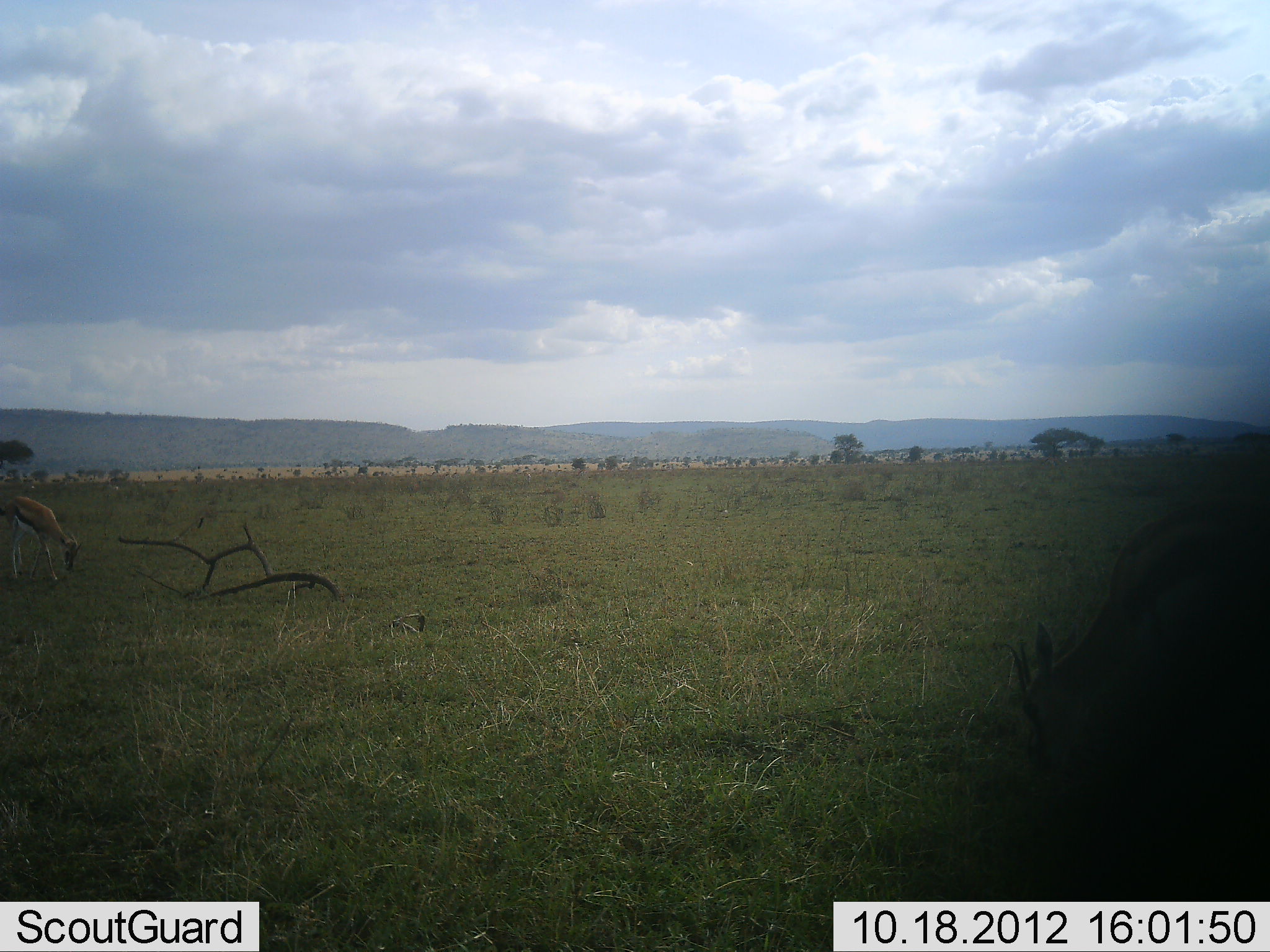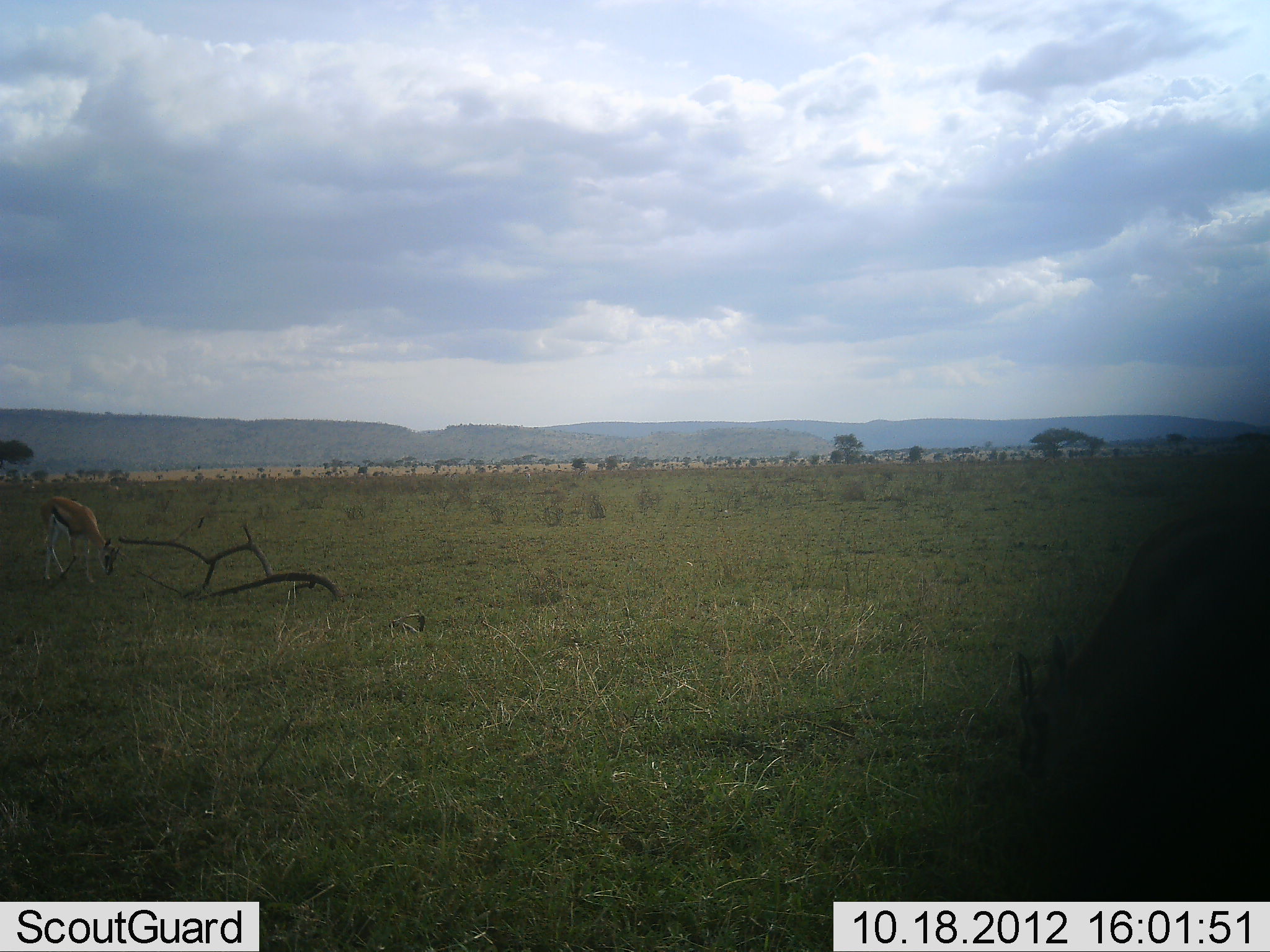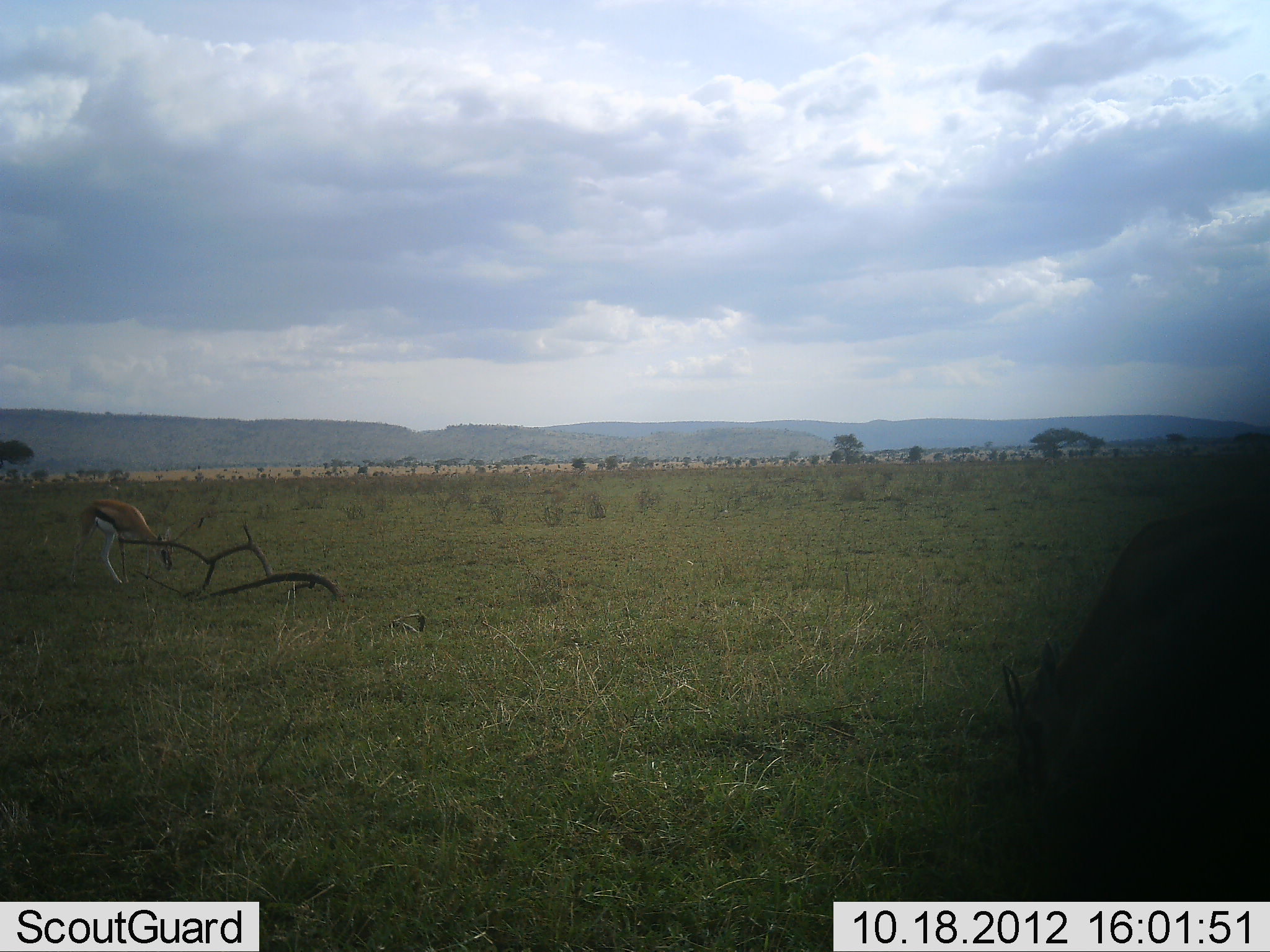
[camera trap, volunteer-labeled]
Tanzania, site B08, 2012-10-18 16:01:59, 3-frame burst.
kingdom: Animalia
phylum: Chordata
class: Mammalia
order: Artiodactyla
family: Bovidae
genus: Eudorcas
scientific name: Eudorcas thomsonii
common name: thomson's gazelle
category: gazellethomsons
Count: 2.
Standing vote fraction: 10%.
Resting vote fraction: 0%.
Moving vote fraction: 20%.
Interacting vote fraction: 0%.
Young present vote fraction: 0%.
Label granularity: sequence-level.